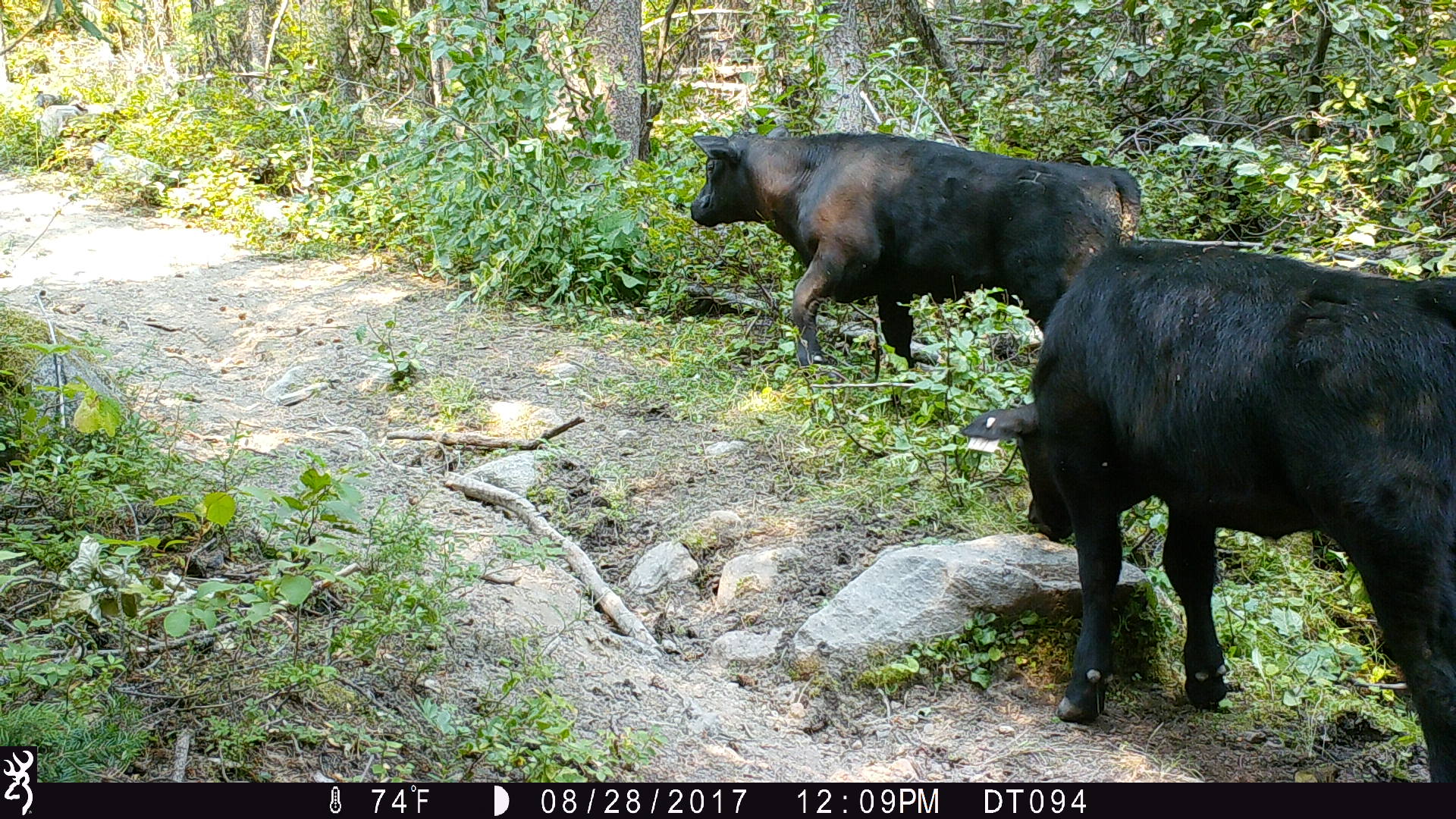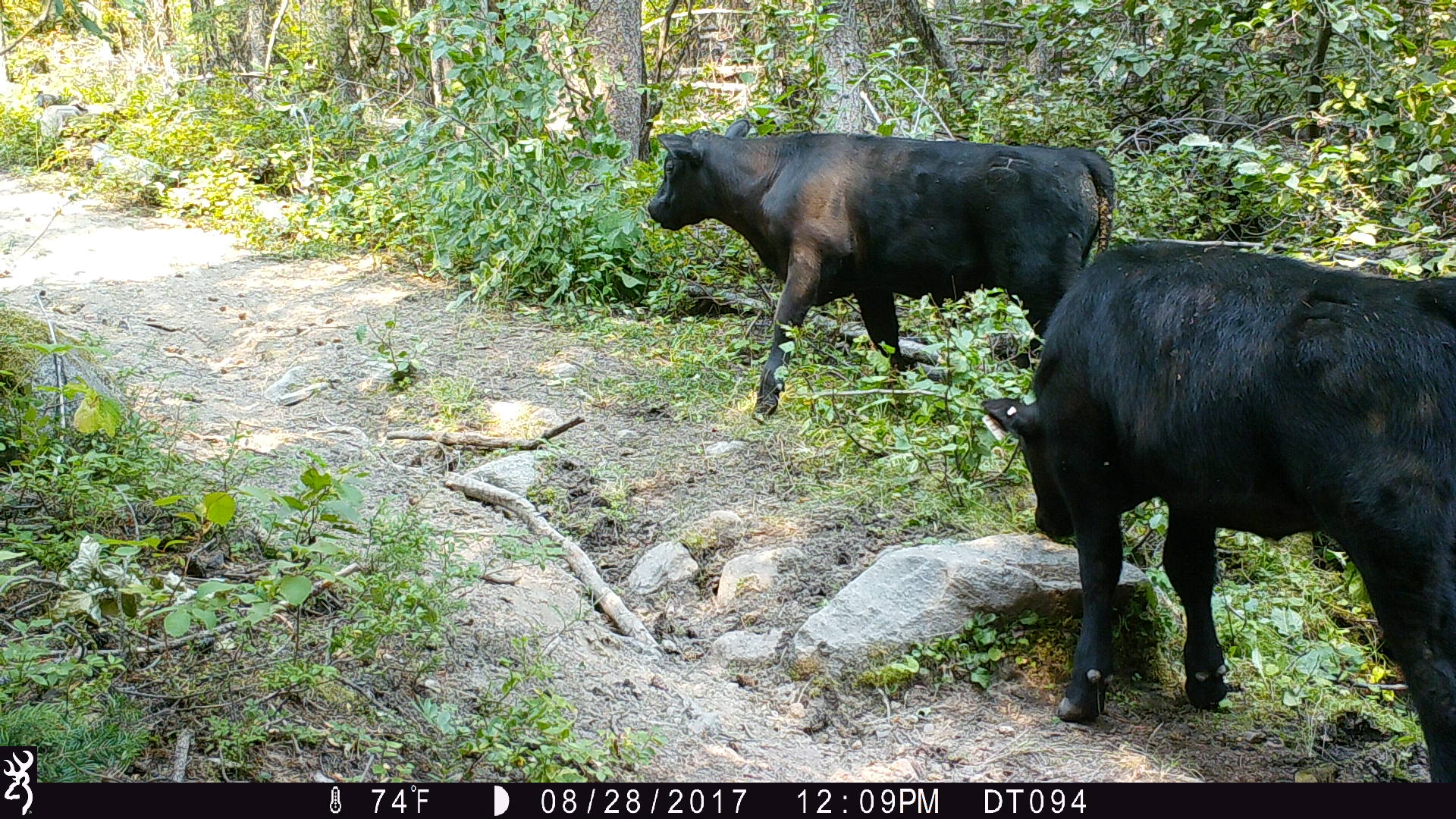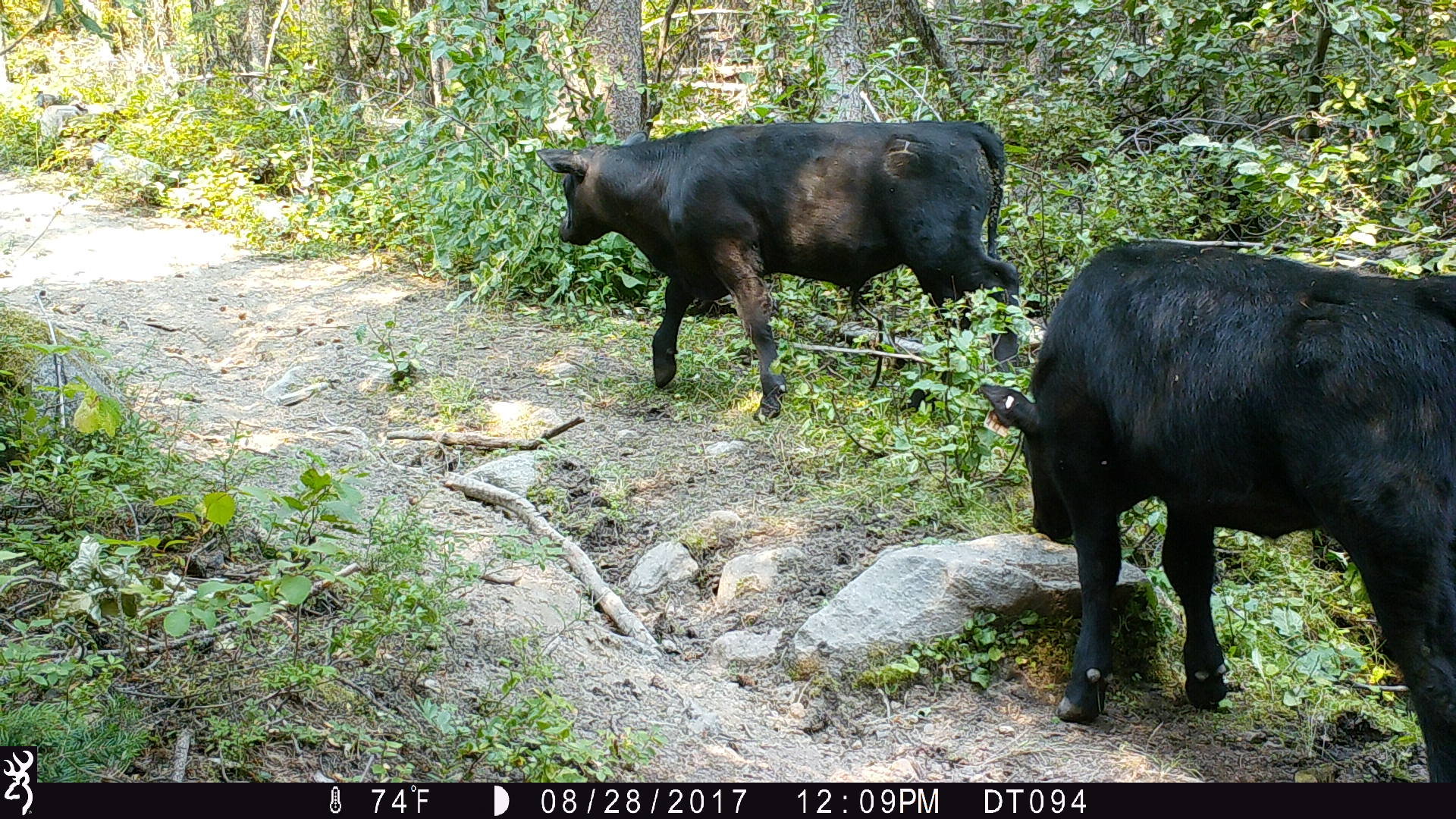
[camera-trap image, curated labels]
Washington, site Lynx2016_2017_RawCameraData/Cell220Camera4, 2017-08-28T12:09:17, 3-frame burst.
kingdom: Animalia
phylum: Chordata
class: Mammalia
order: Artiodactyla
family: Bovidae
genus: Bos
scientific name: Bos taurus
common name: domestic cattle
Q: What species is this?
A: Domestic cattle (Bos taurus).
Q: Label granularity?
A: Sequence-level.